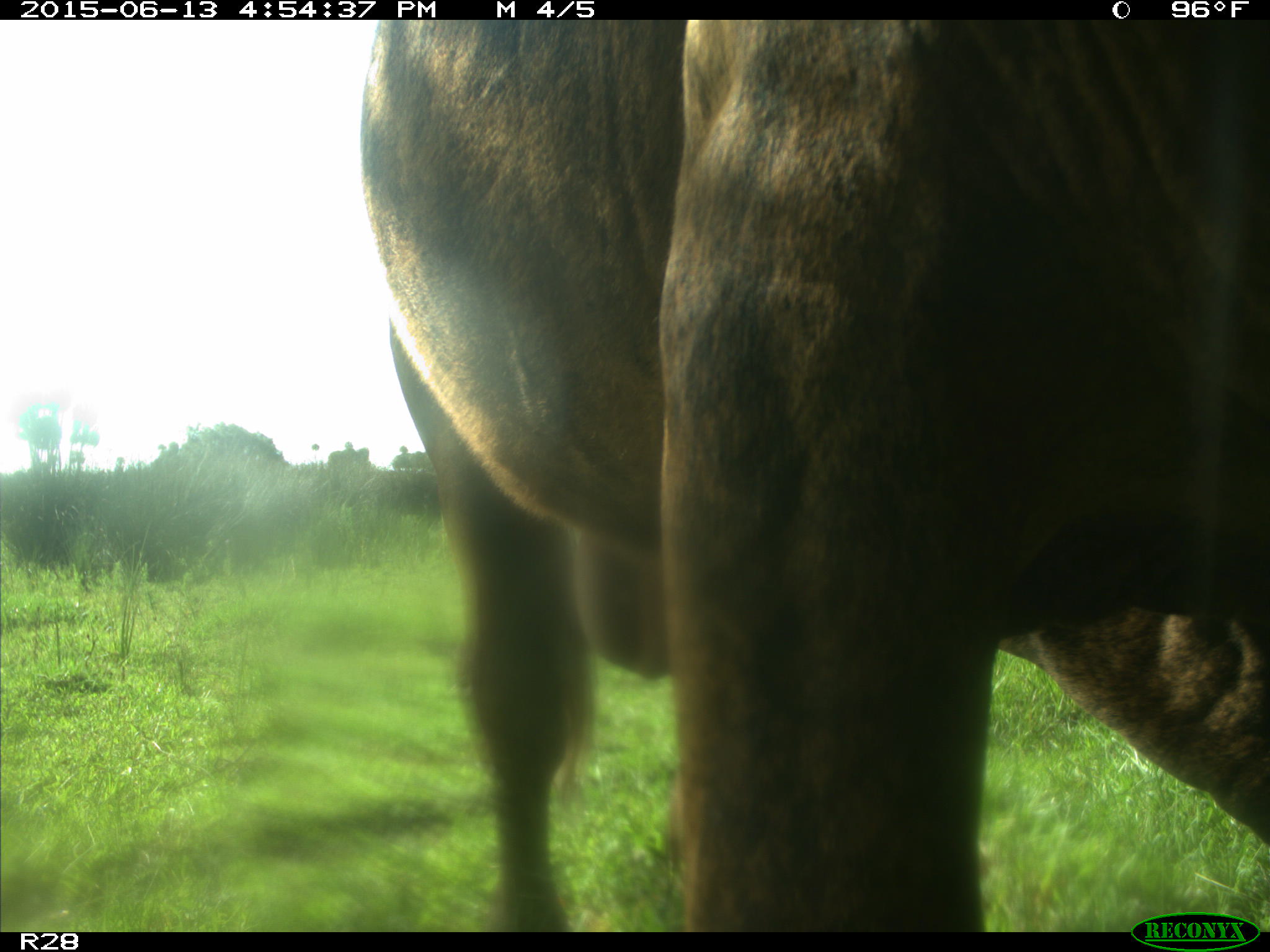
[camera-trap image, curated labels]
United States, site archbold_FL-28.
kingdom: Animalia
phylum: Chordata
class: Mammalia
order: Artiodactyla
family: Bovidae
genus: Bos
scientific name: Bos taurus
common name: domestic cow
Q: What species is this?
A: Bos taurus (domestic cow).